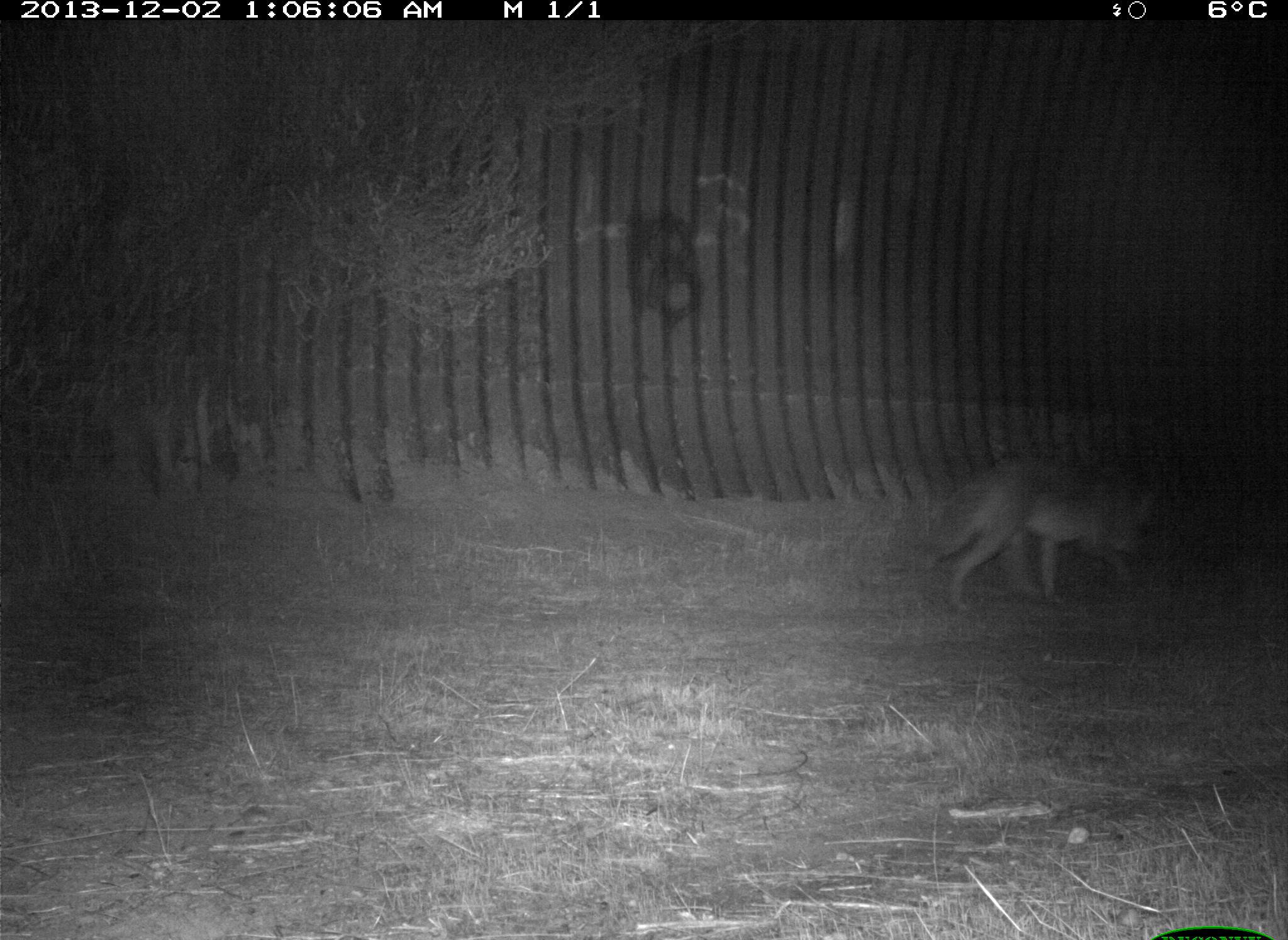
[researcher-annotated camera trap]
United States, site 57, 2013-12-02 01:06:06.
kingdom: Animalia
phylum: Chordata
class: Mammalia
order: Carnivora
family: Canidae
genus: Canis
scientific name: Canis latrans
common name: coyote